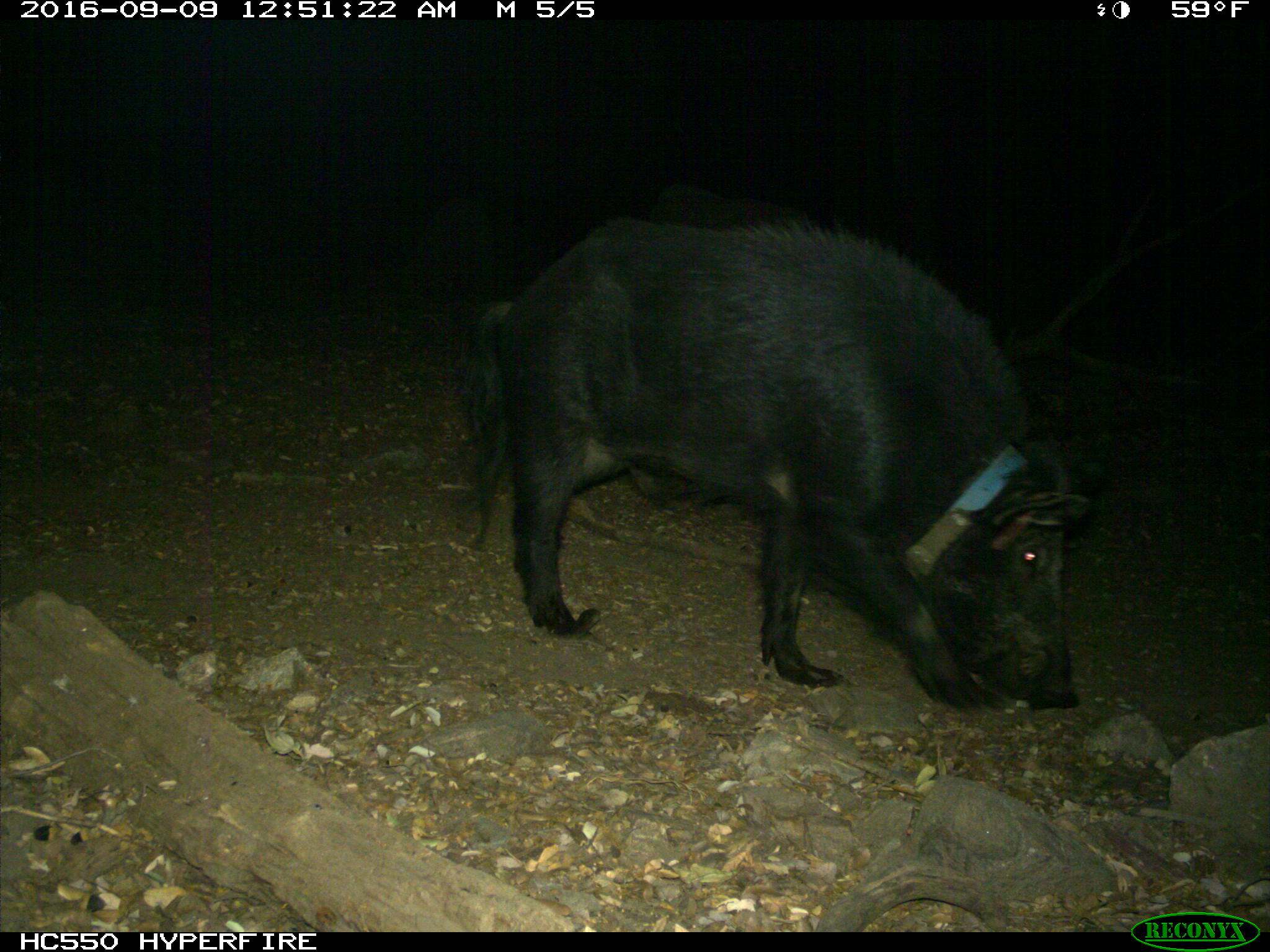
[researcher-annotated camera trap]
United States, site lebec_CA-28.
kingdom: Animalia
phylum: Chordata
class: Mammalia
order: Artiodactyla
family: Suidae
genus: Sus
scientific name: Sus scrofa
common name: wild boar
Sus scrofa (wild boar).